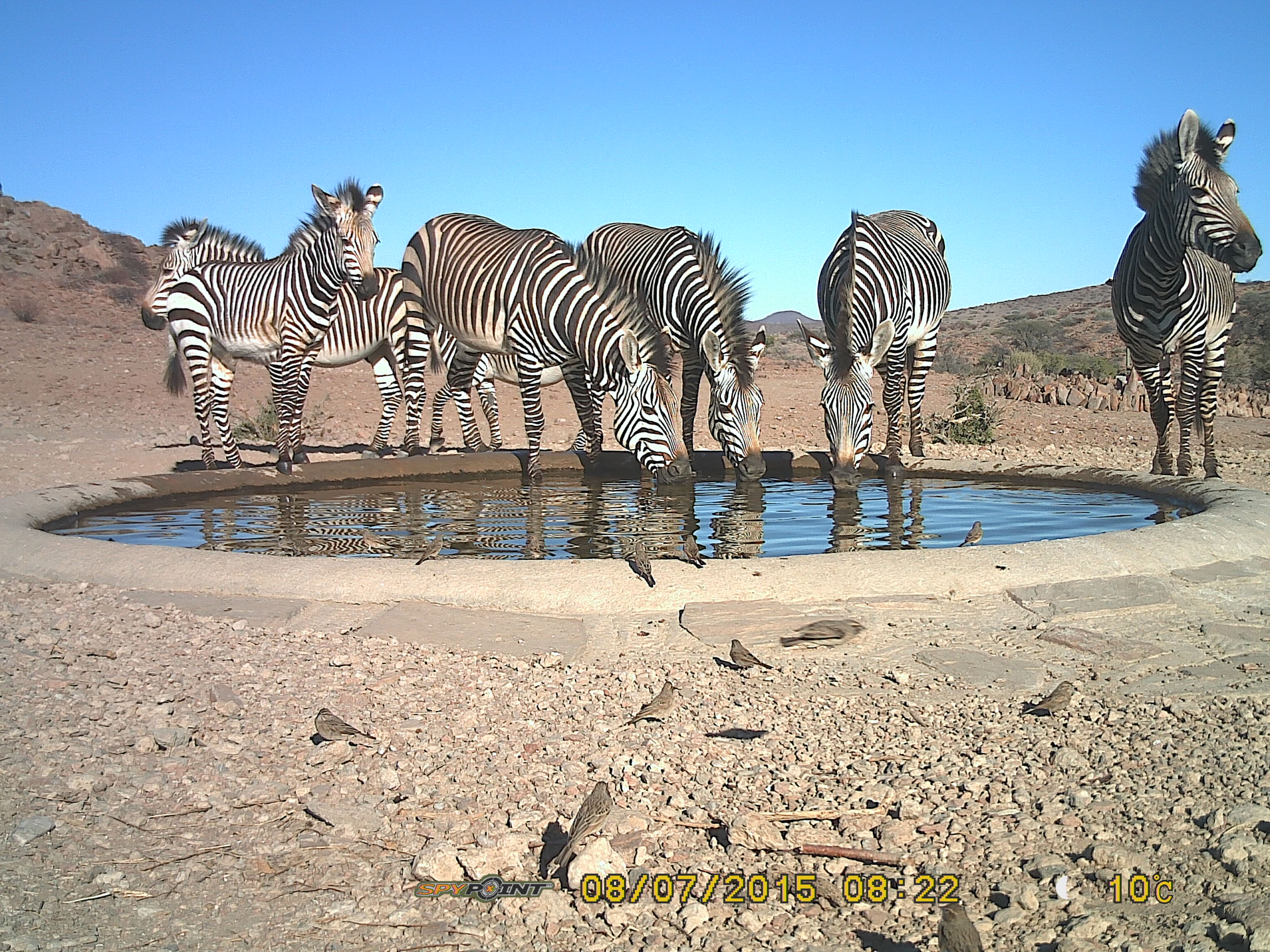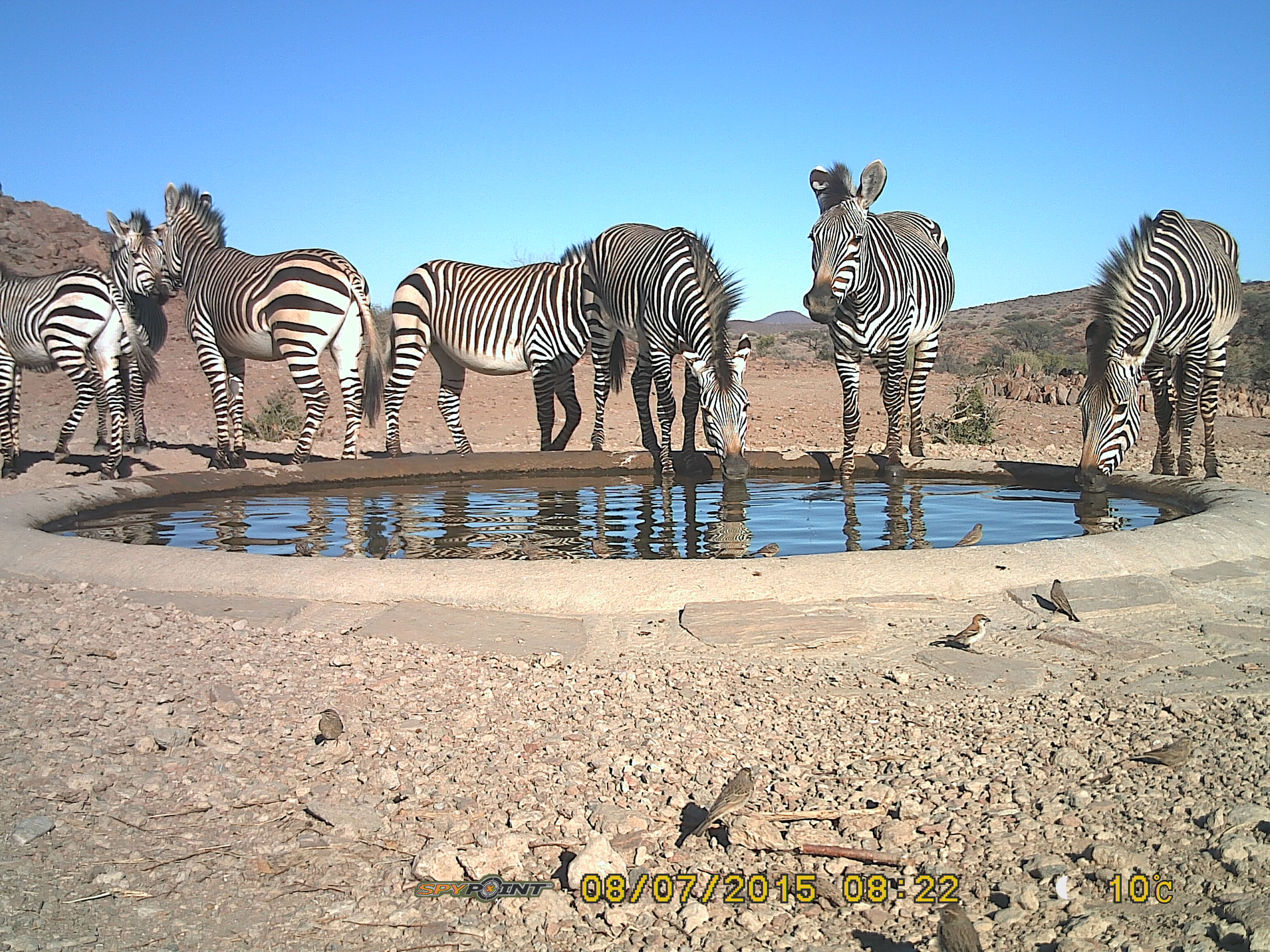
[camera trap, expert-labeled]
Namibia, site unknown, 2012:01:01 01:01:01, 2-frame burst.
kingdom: Animalia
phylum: Chordata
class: Mammalia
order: Perissodactyla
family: Equidae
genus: Equus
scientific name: Equus zebra hartmannae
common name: hartmann's mountain zebra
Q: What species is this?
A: Equus zebra hartmannae (hartmann's mountain zebra).